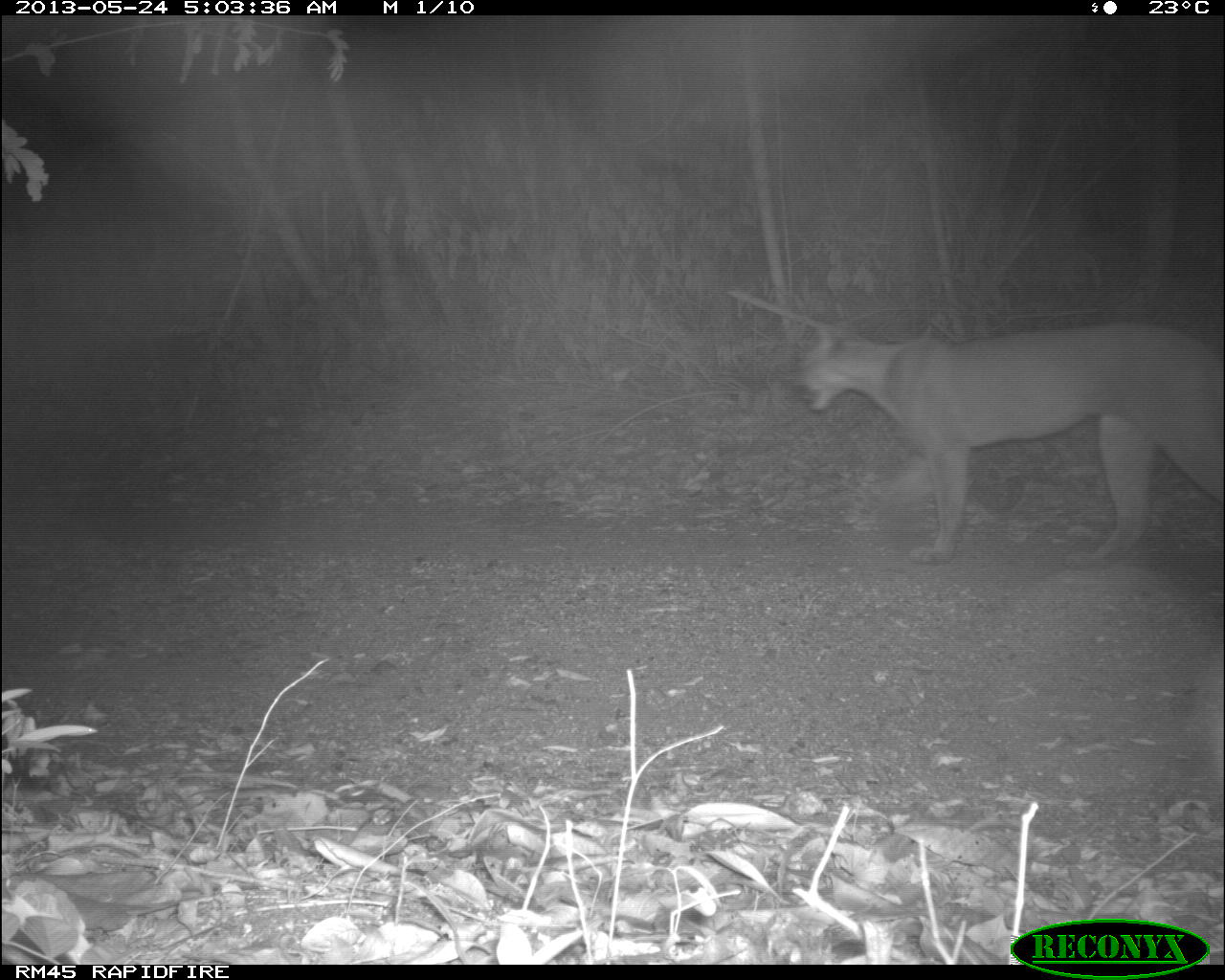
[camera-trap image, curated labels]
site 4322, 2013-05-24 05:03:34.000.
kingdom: Animalia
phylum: Chordata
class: Mammalia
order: Carnivora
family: Felidae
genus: Puma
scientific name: Puma concolor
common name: mountain lion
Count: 1.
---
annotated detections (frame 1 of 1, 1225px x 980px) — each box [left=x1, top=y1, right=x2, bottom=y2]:
puma concolor: [left=791, top=314, right=1225, bottom=567]